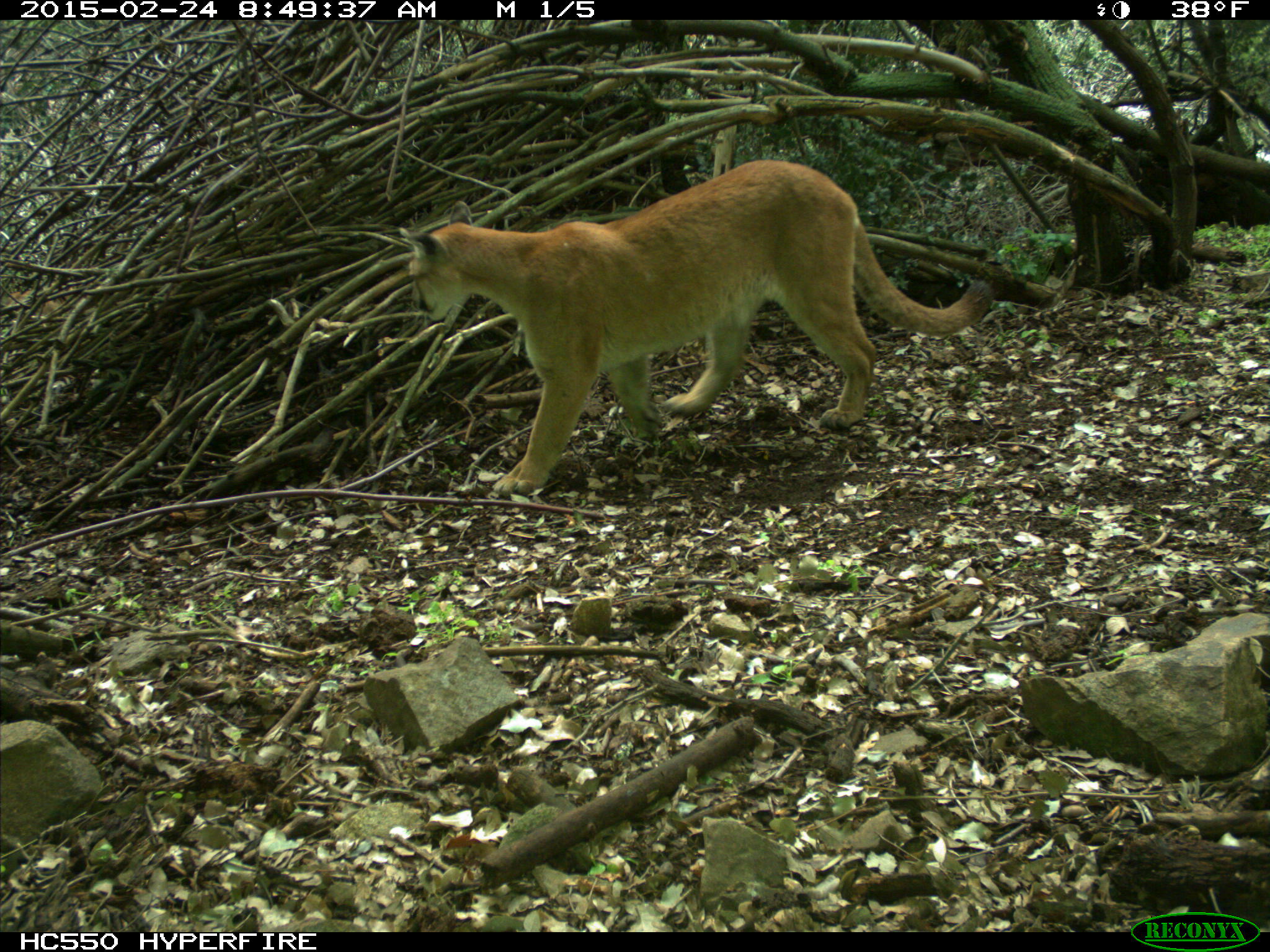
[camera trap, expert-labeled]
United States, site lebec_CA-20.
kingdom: Animalia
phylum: Chordata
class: Mammalia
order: Carnivora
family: Felidae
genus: Puma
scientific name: Puma concolor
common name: mountain lion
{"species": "Puma concolor (mountain lion)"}